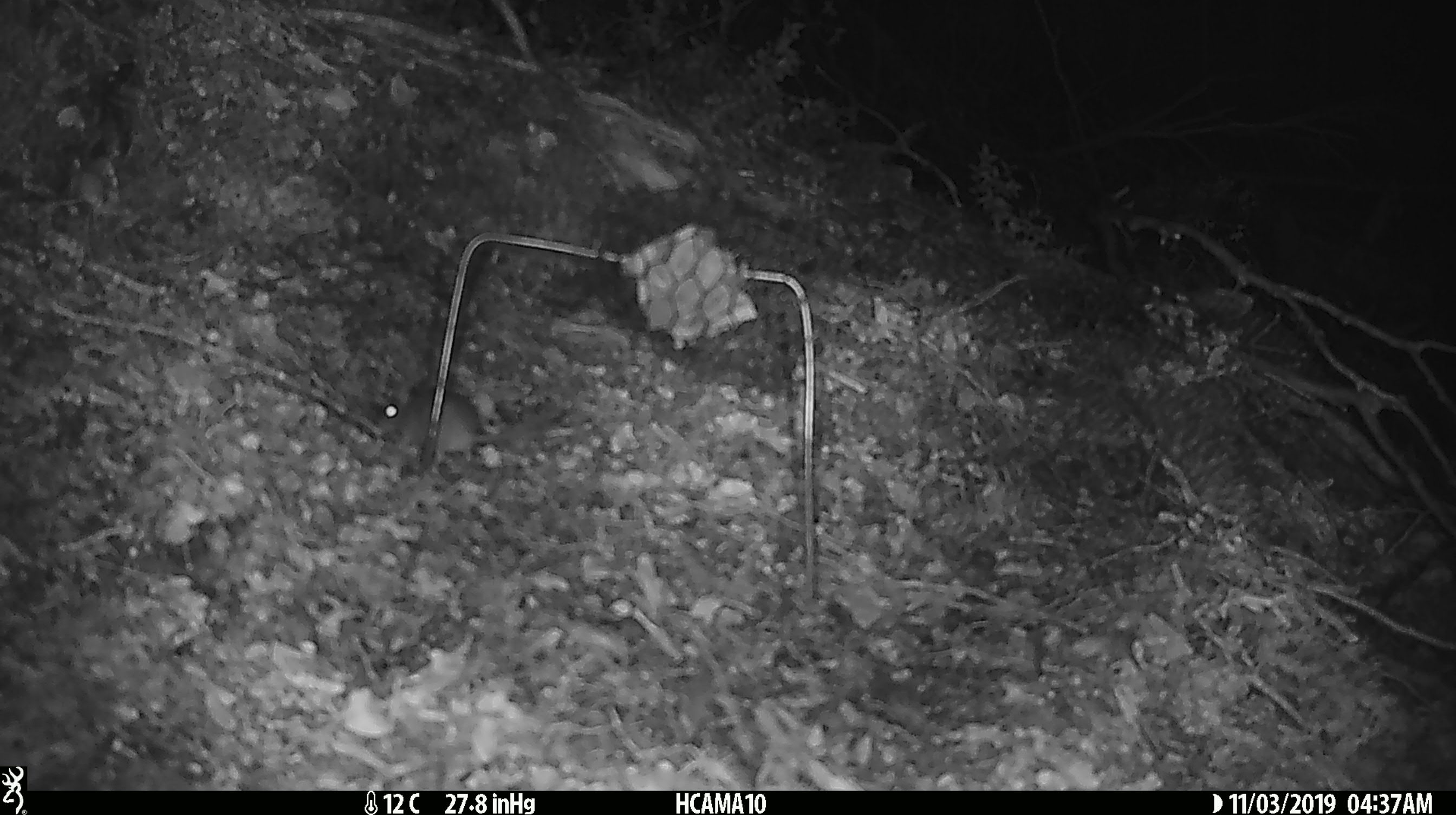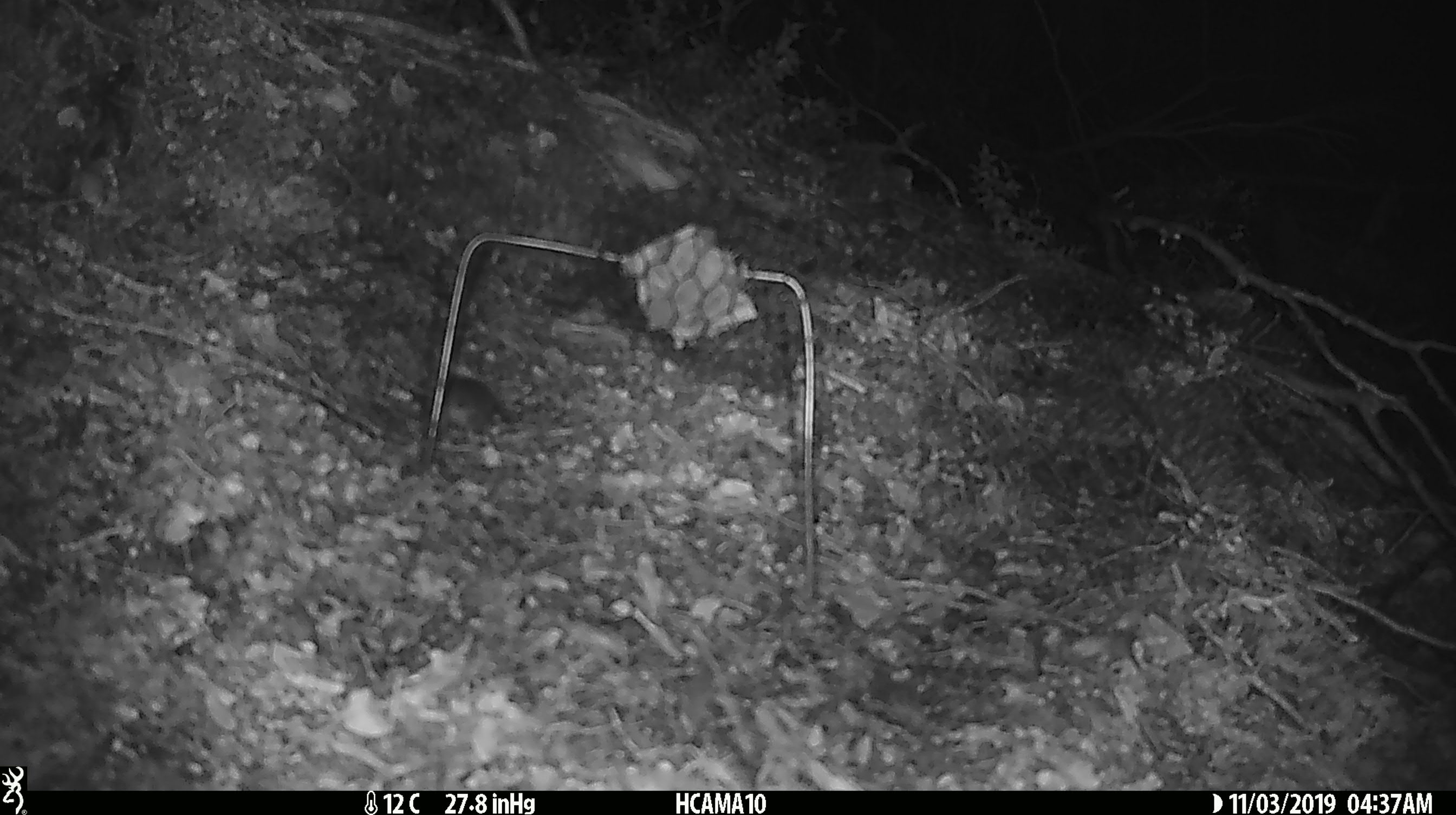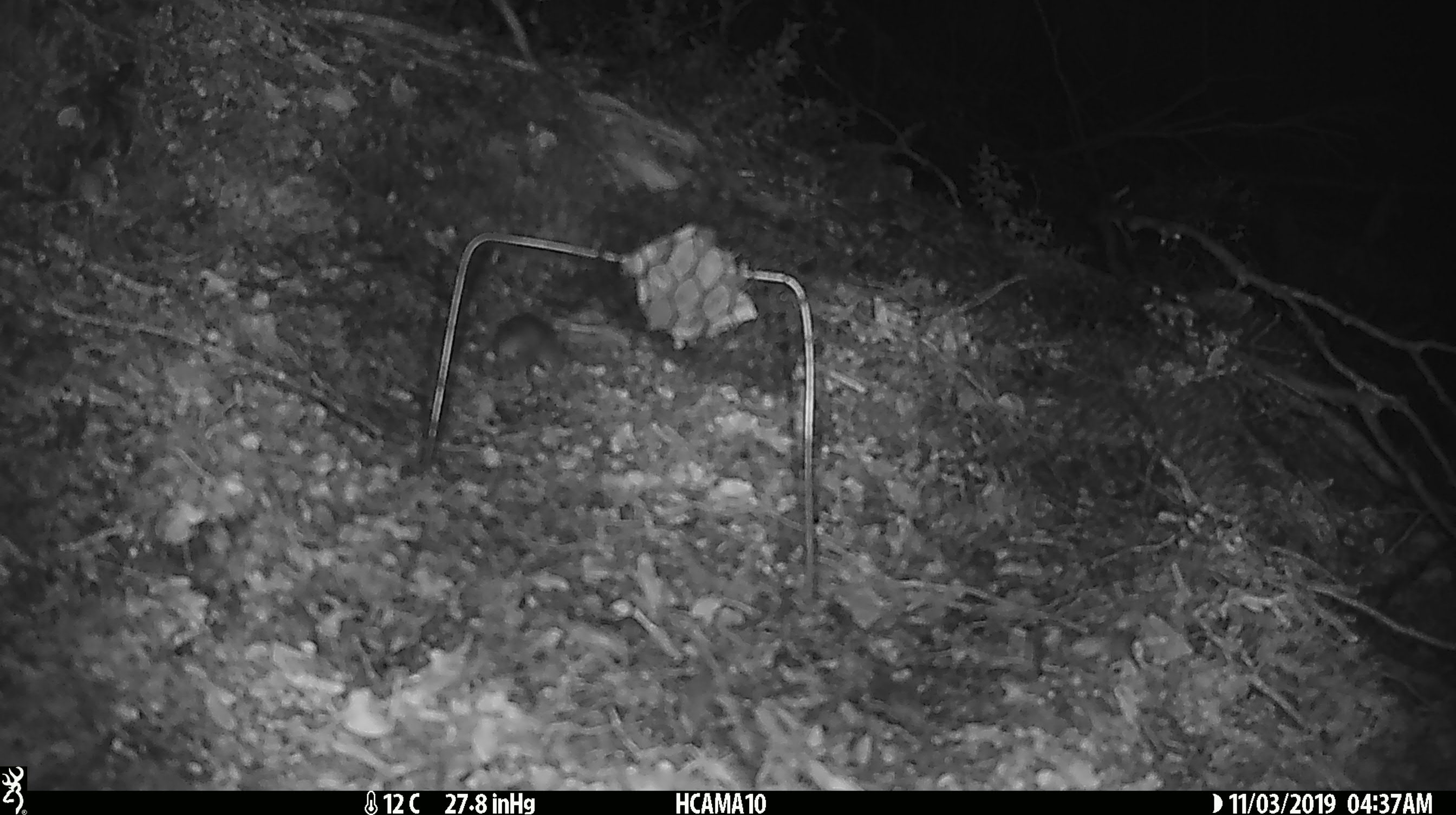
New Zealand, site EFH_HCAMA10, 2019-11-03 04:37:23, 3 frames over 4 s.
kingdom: Animalia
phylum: Chordata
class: Mammalia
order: Rodentia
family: Muridae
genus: Mus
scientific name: Mus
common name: mouse